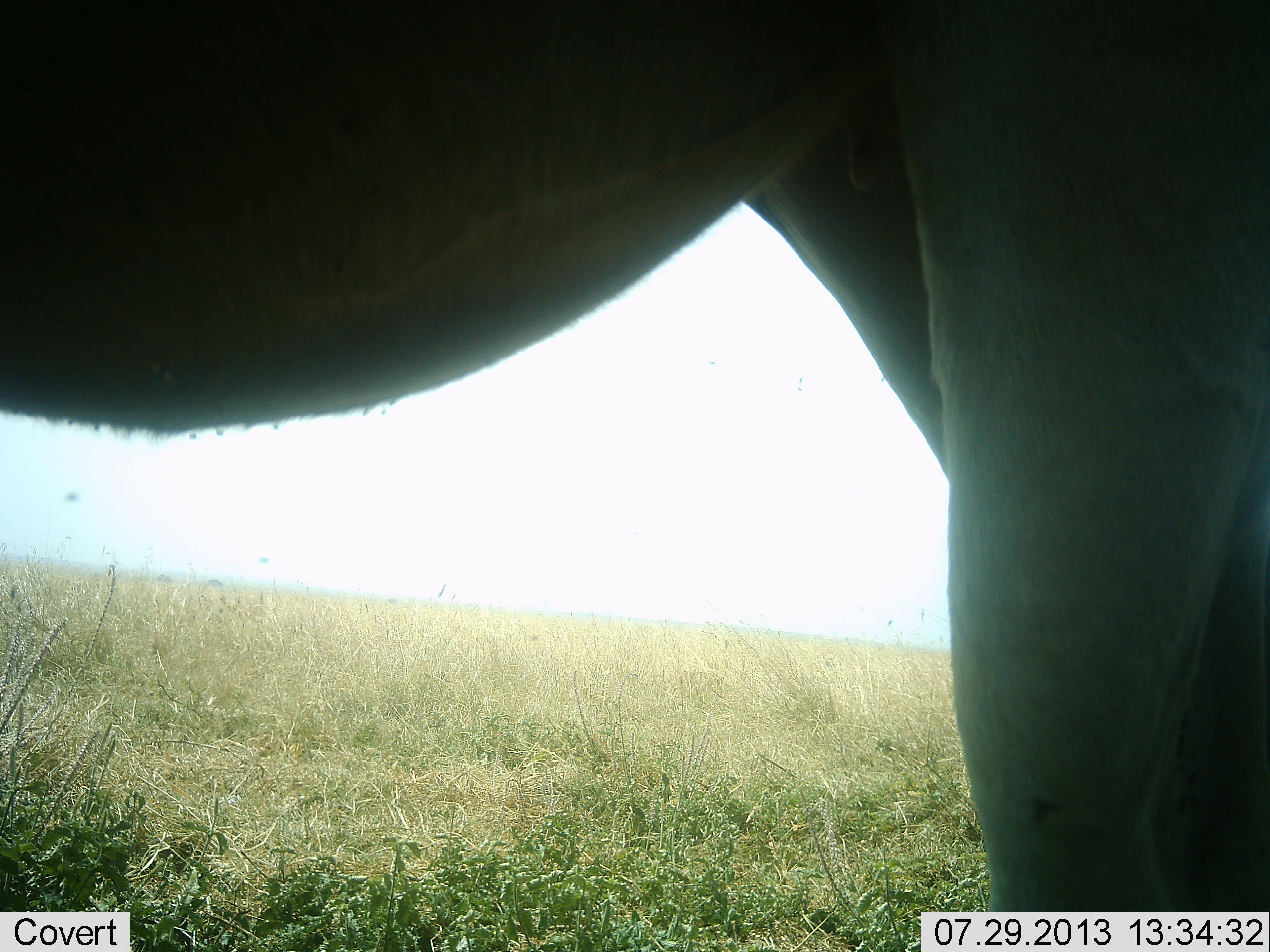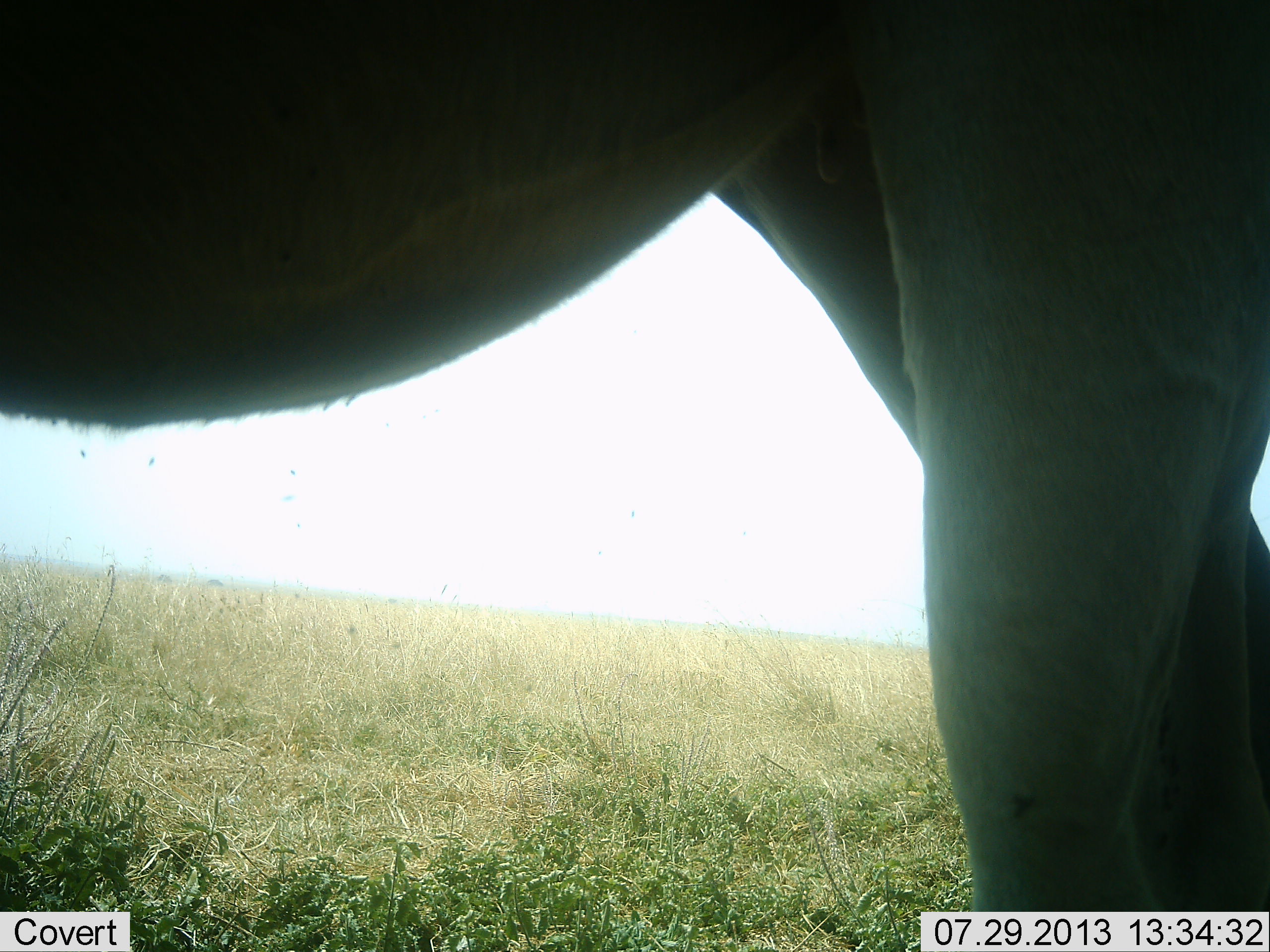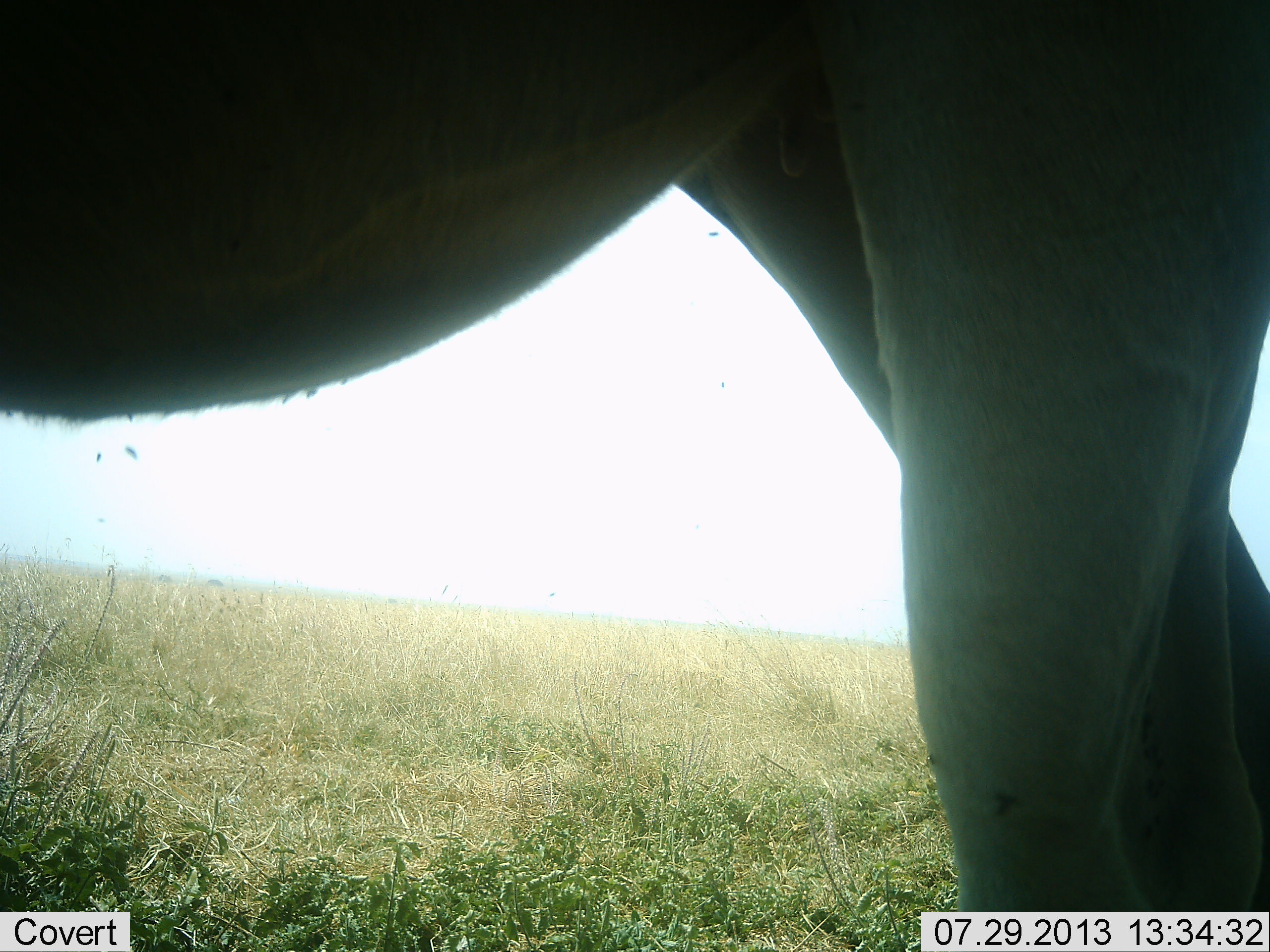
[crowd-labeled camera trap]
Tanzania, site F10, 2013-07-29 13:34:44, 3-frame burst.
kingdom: Animalia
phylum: Chordata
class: Mammalia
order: Artiodactyla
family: Bovidae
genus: Alcelaphus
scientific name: Alcelaphus buselaphus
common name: hartebeest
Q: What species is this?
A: Hartebeest (Alcelaphus buselaphus).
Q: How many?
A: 1.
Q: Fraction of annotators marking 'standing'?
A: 88%.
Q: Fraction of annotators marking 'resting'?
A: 0%.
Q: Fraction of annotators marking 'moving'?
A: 12%.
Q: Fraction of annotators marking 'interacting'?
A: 0%.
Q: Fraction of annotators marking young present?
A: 0%.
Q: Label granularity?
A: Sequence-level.